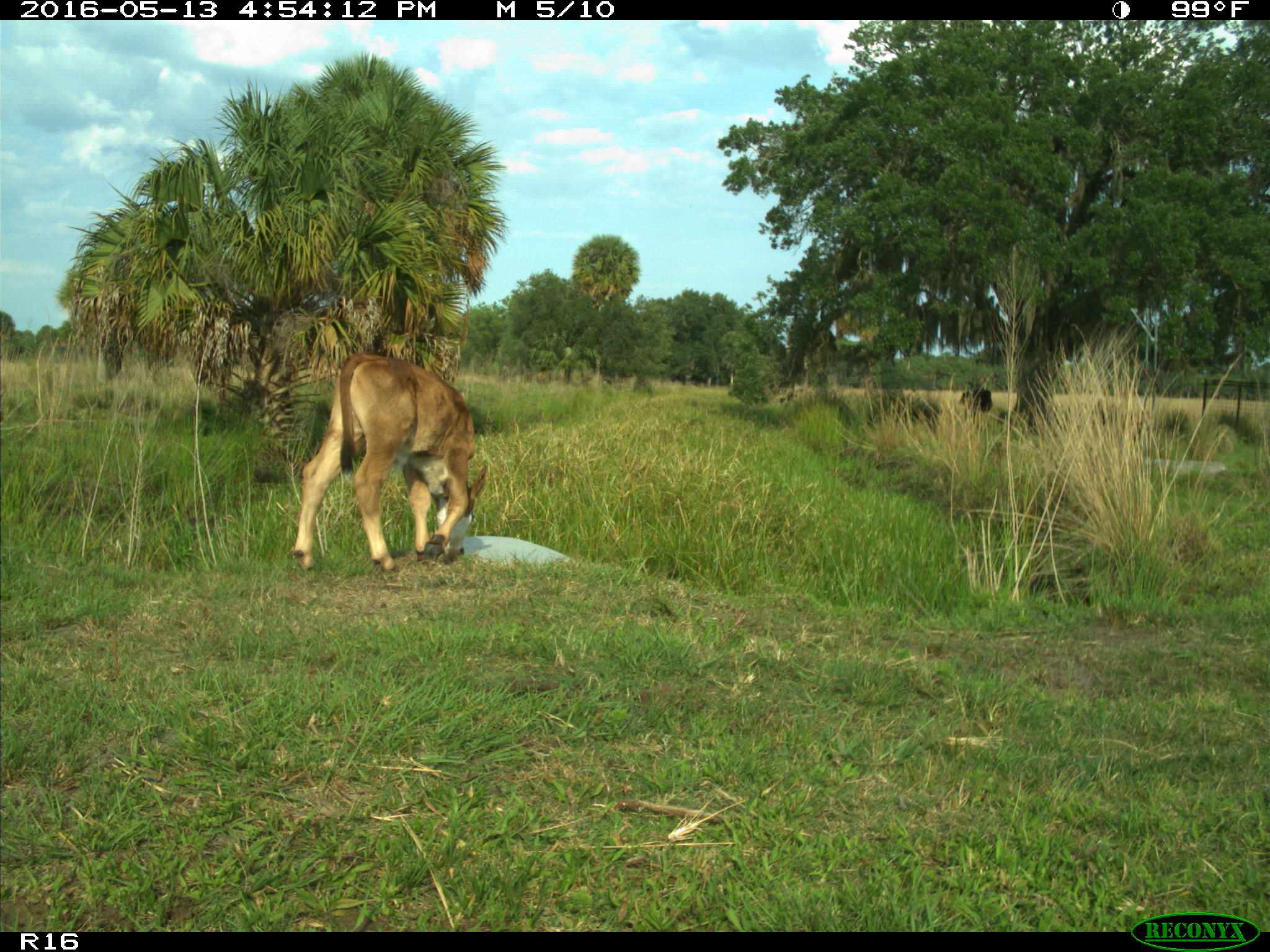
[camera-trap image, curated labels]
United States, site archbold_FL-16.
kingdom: Animalia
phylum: Chordata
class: Mammalia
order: Artiodactyla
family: Bovidae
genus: Bos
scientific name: Bos taurus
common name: domestic cow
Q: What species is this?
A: Bos taurus (domestic cow).